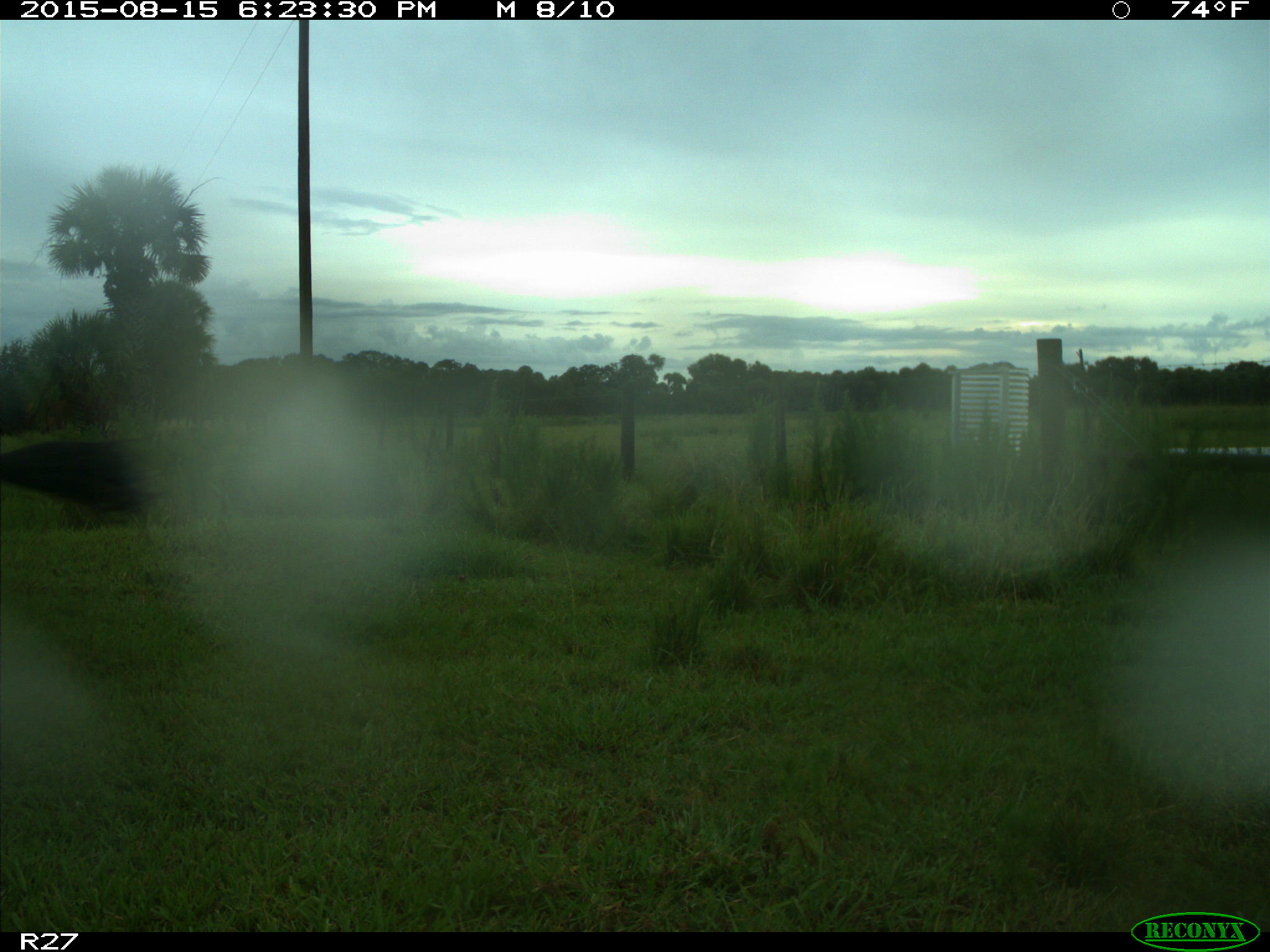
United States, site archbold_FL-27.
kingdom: Animalia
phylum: Chordata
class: Mammalia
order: Artiodactyla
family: Bovidae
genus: Bos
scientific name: Bos taurus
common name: domestic cow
Bos taurus (domestic cow).